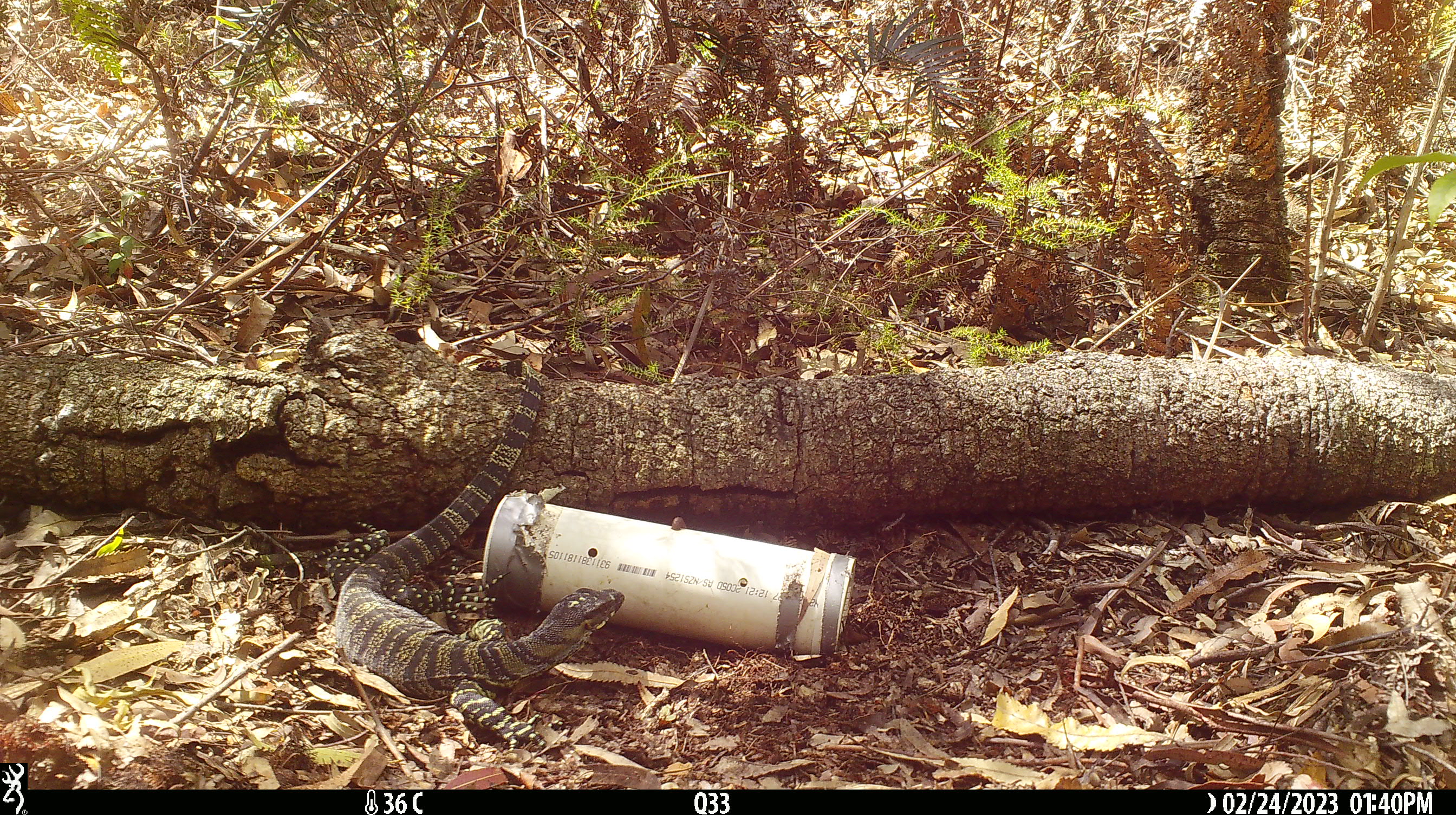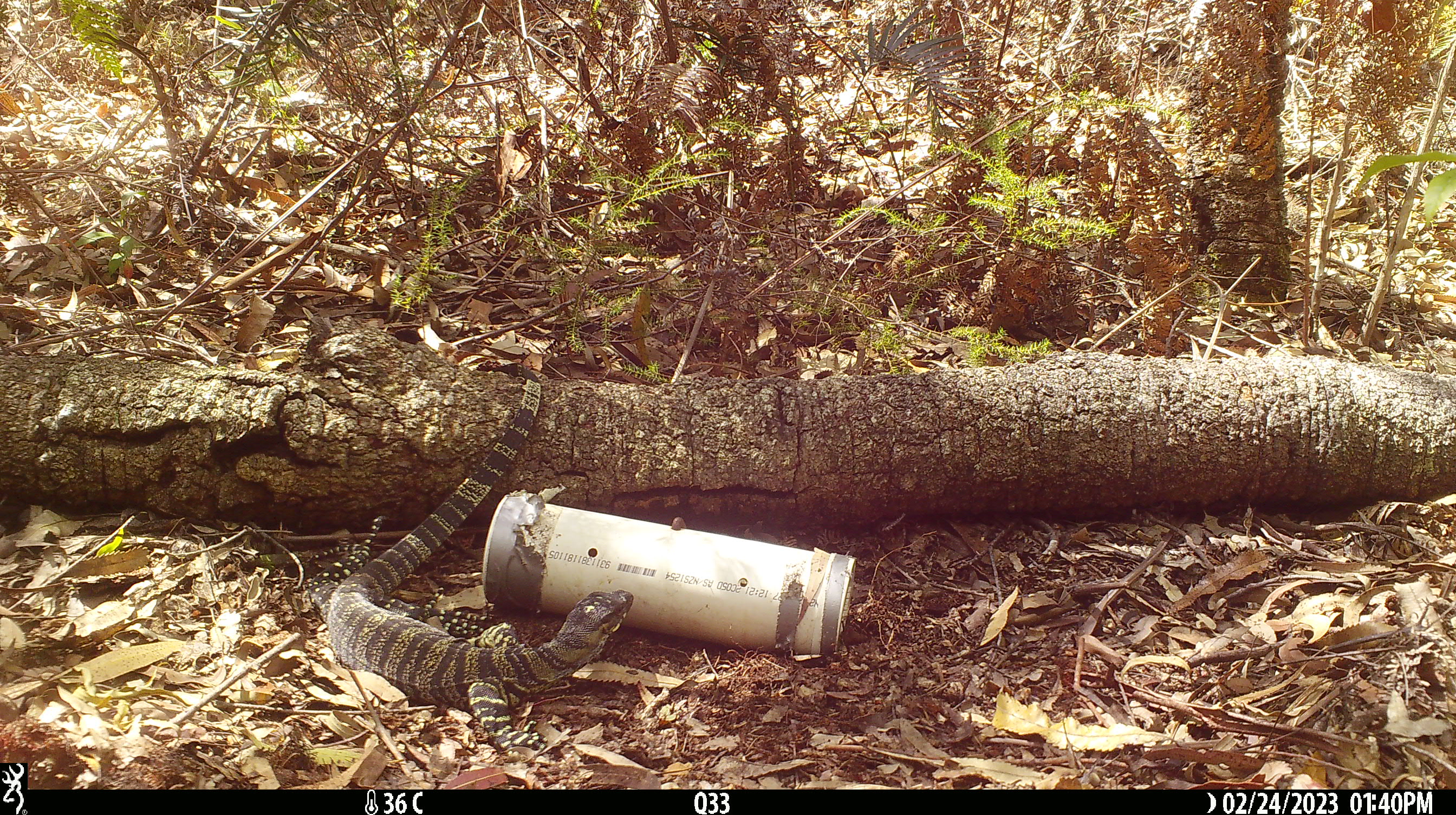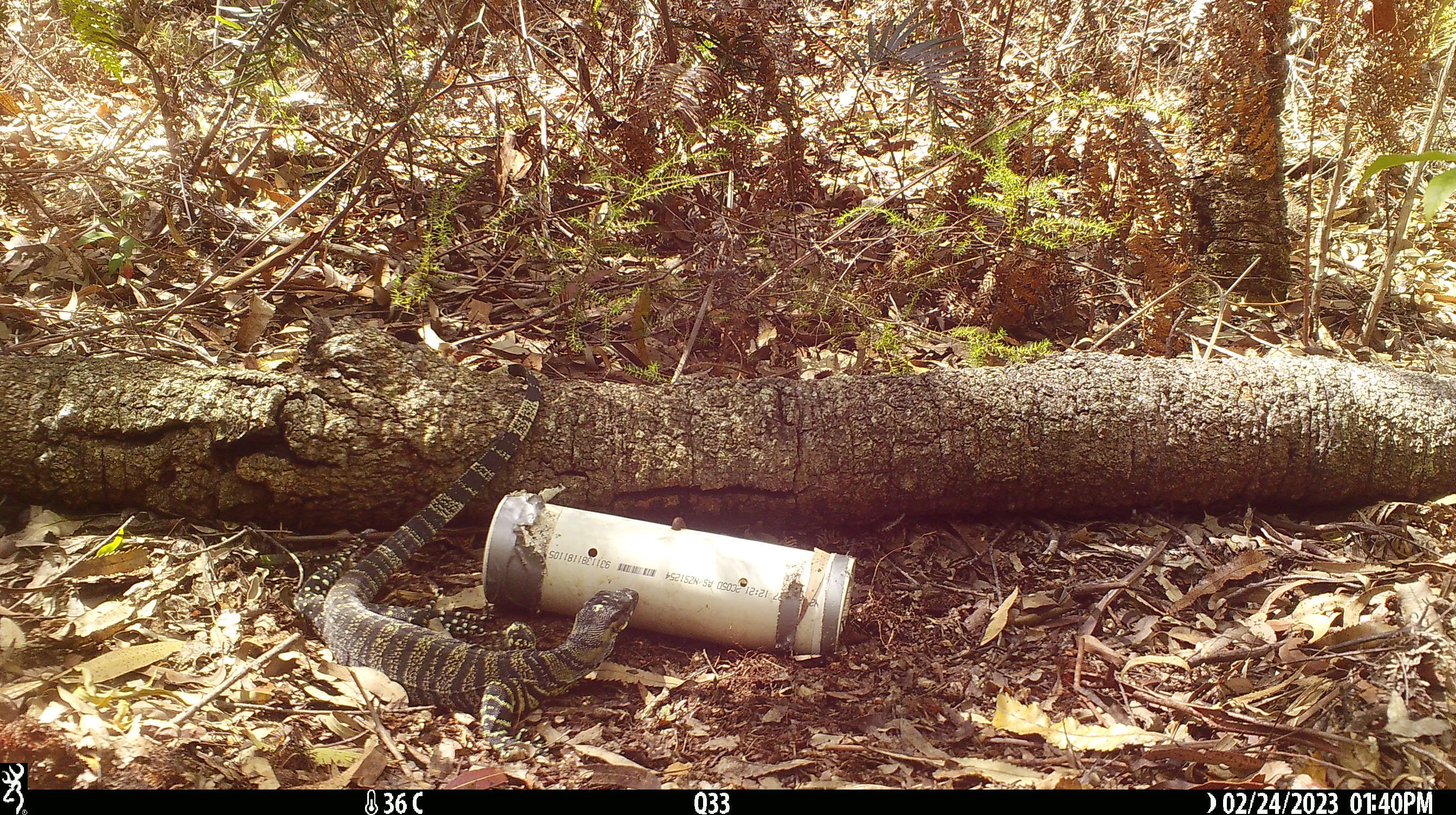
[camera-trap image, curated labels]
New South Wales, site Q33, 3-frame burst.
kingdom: Animalia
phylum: Chordata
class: Reptilia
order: Squamata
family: Varanidae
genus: Varanus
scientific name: Varanus varius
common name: lace monitor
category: goanna